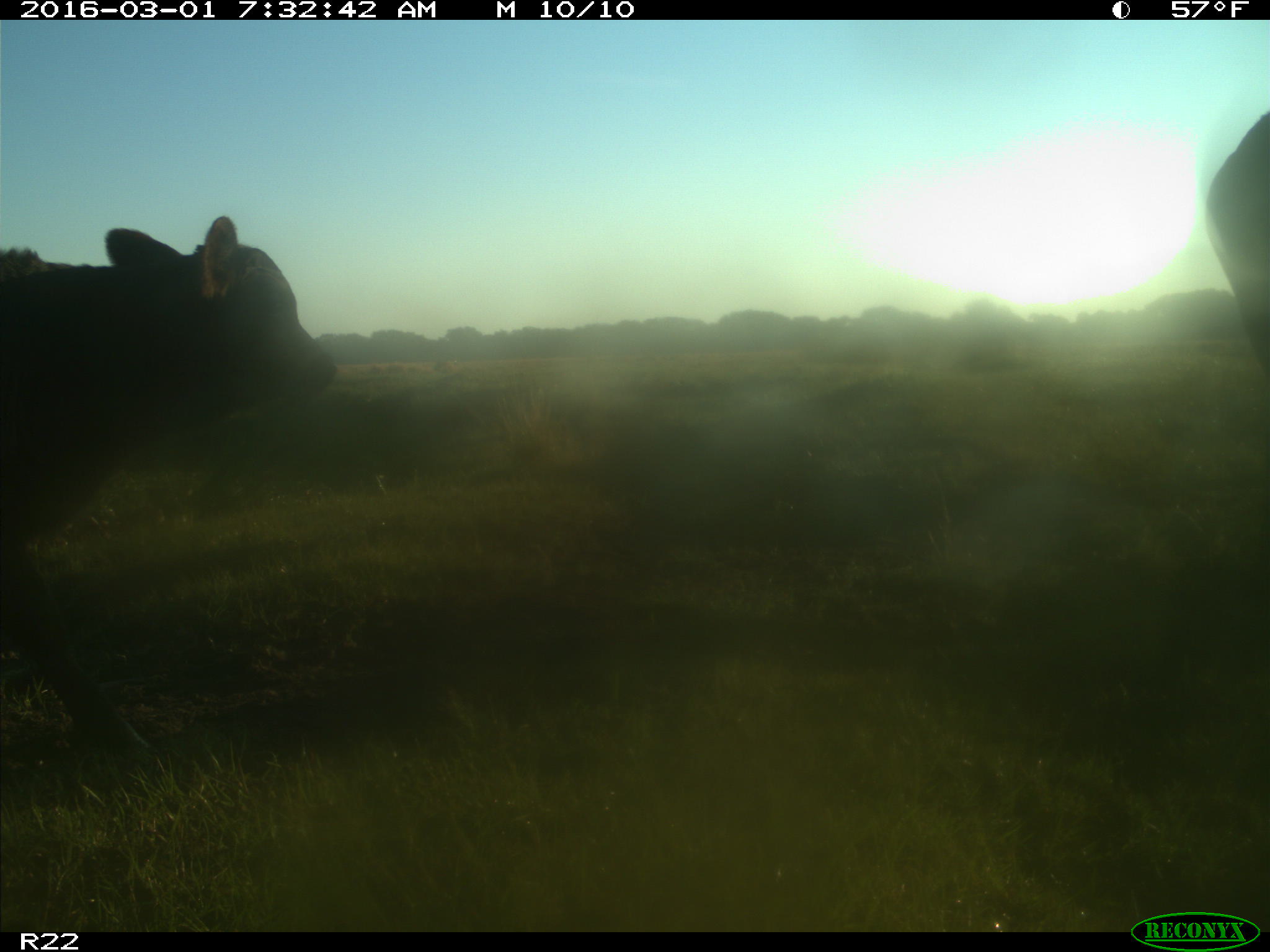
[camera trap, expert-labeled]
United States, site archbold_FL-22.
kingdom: Animalia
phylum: Chordata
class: Mammalia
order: Artiodactyla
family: Bovidae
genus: Bos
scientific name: Bos taurus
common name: domestic cow